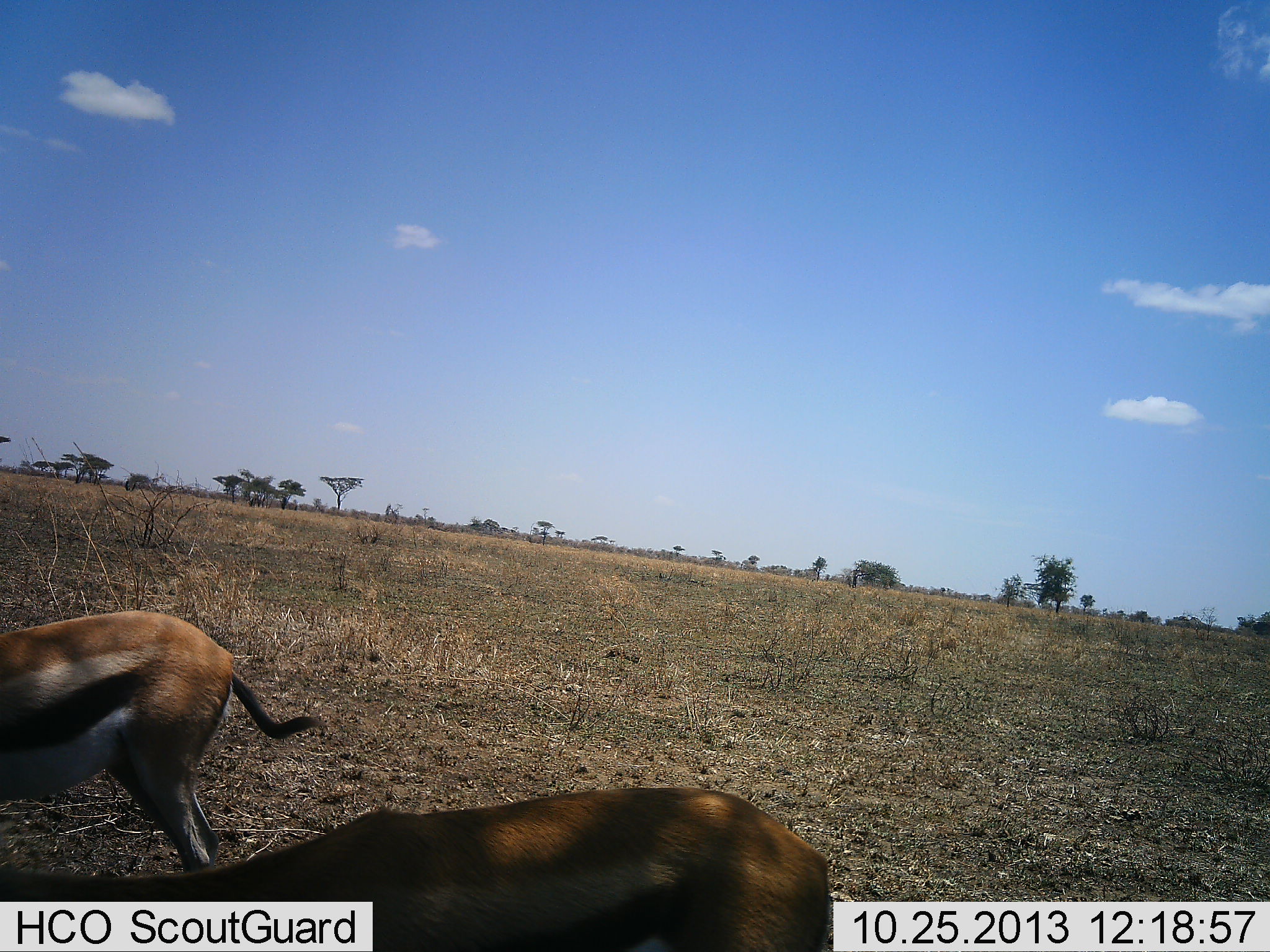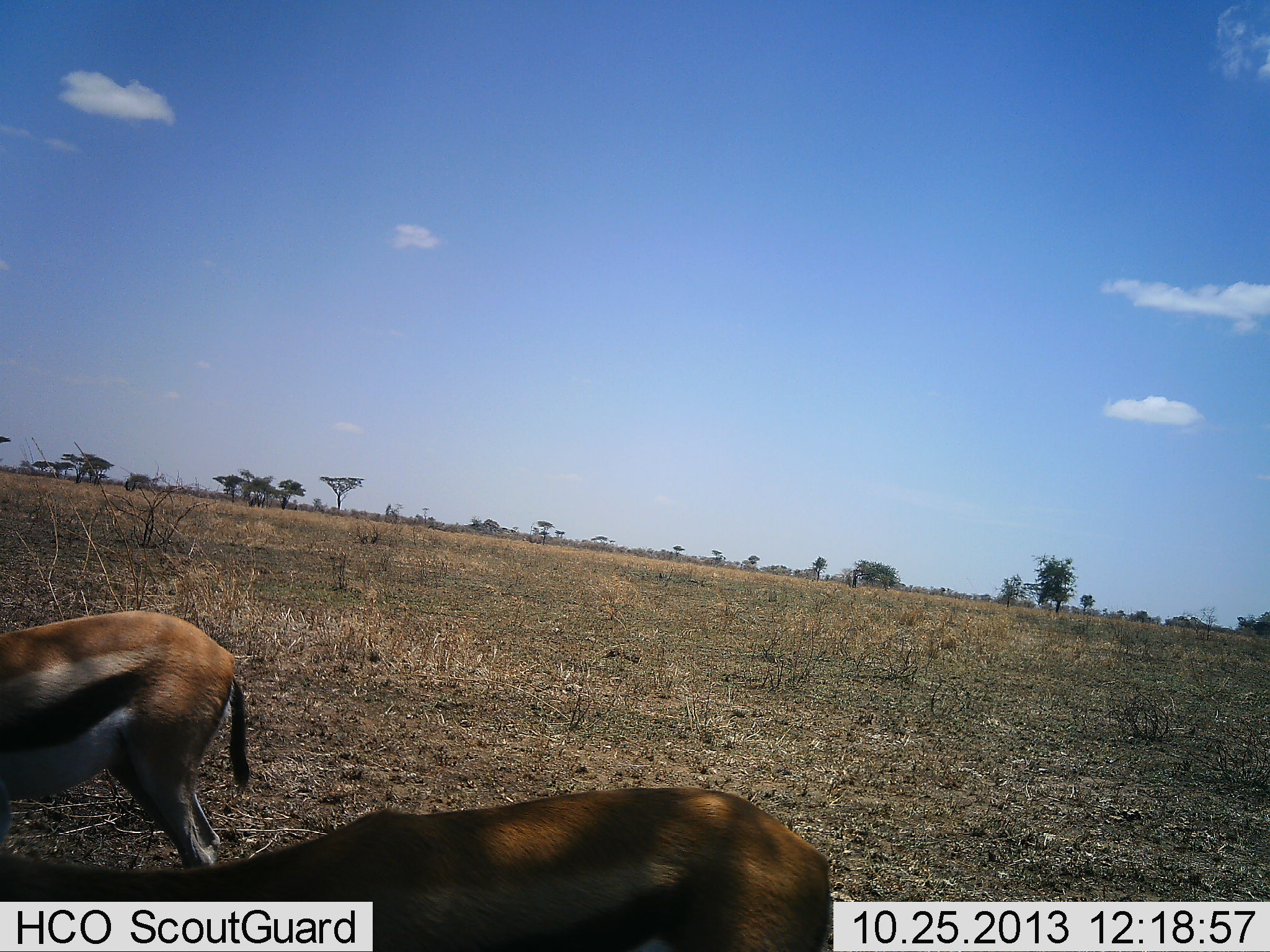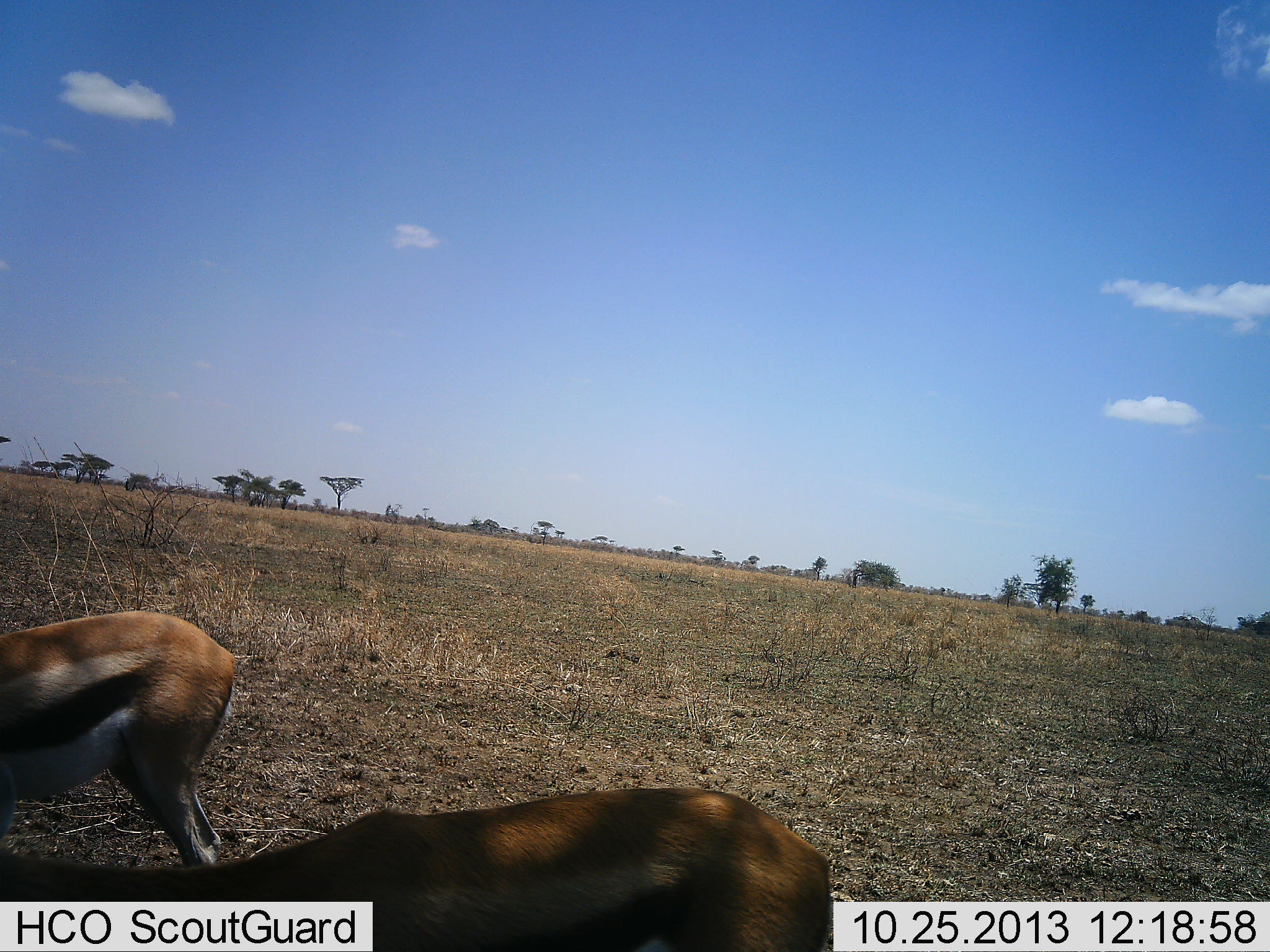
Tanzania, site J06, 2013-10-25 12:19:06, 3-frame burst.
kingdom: Animalia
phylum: Chordata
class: Mammalia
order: Artiodactyla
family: Bovidae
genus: Eudorcas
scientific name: Eudorcas thomsonii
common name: thomson's gazelle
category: gazellethomsons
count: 2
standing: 68%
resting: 0%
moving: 4%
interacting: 0%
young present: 0%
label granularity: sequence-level